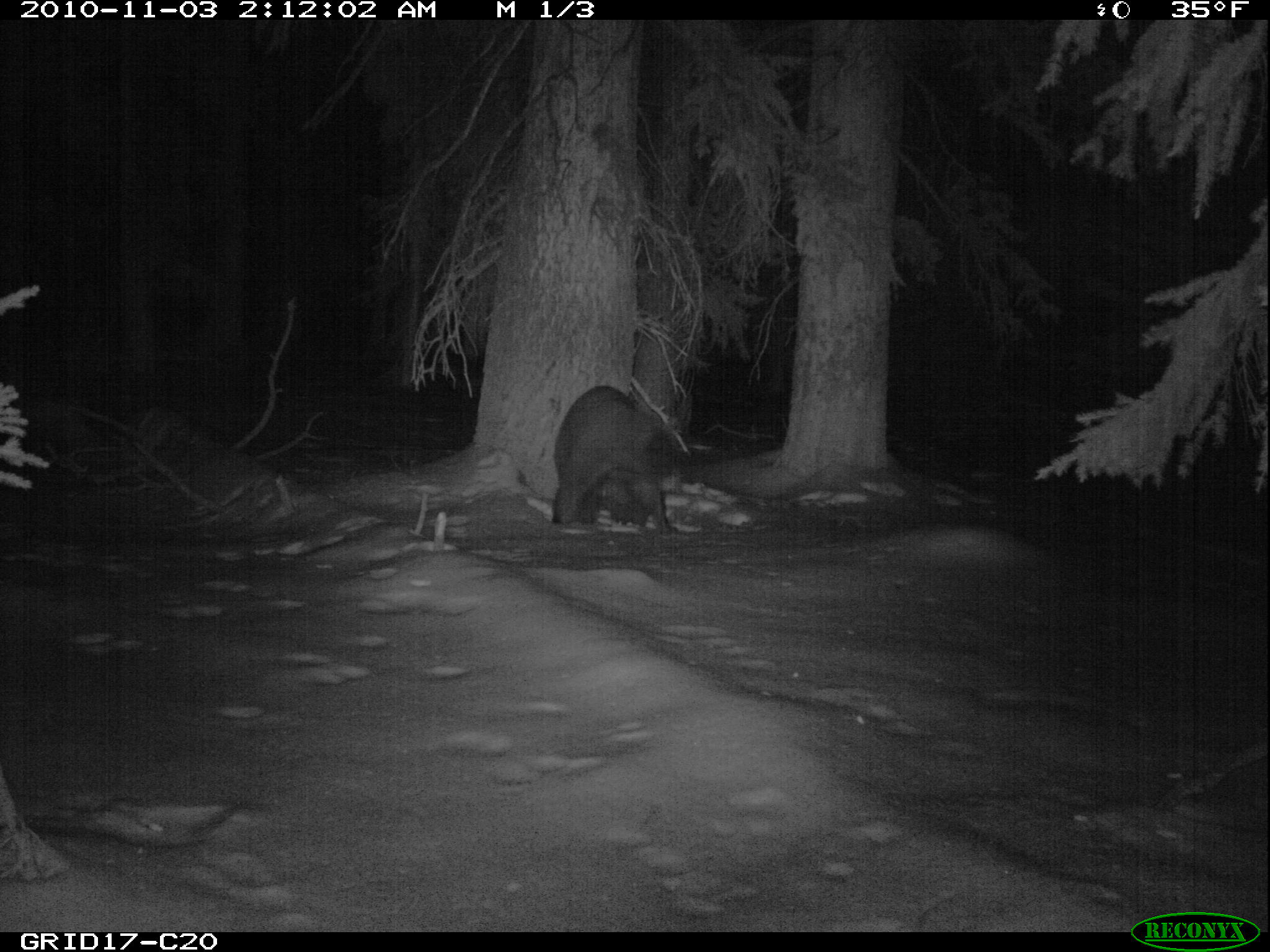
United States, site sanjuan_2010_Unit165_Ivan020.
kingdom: Animalia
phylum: Chordata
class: Mammalia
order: Carnivora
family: Ursidae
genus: Ursus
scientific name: Ursus americanus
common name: american black bear